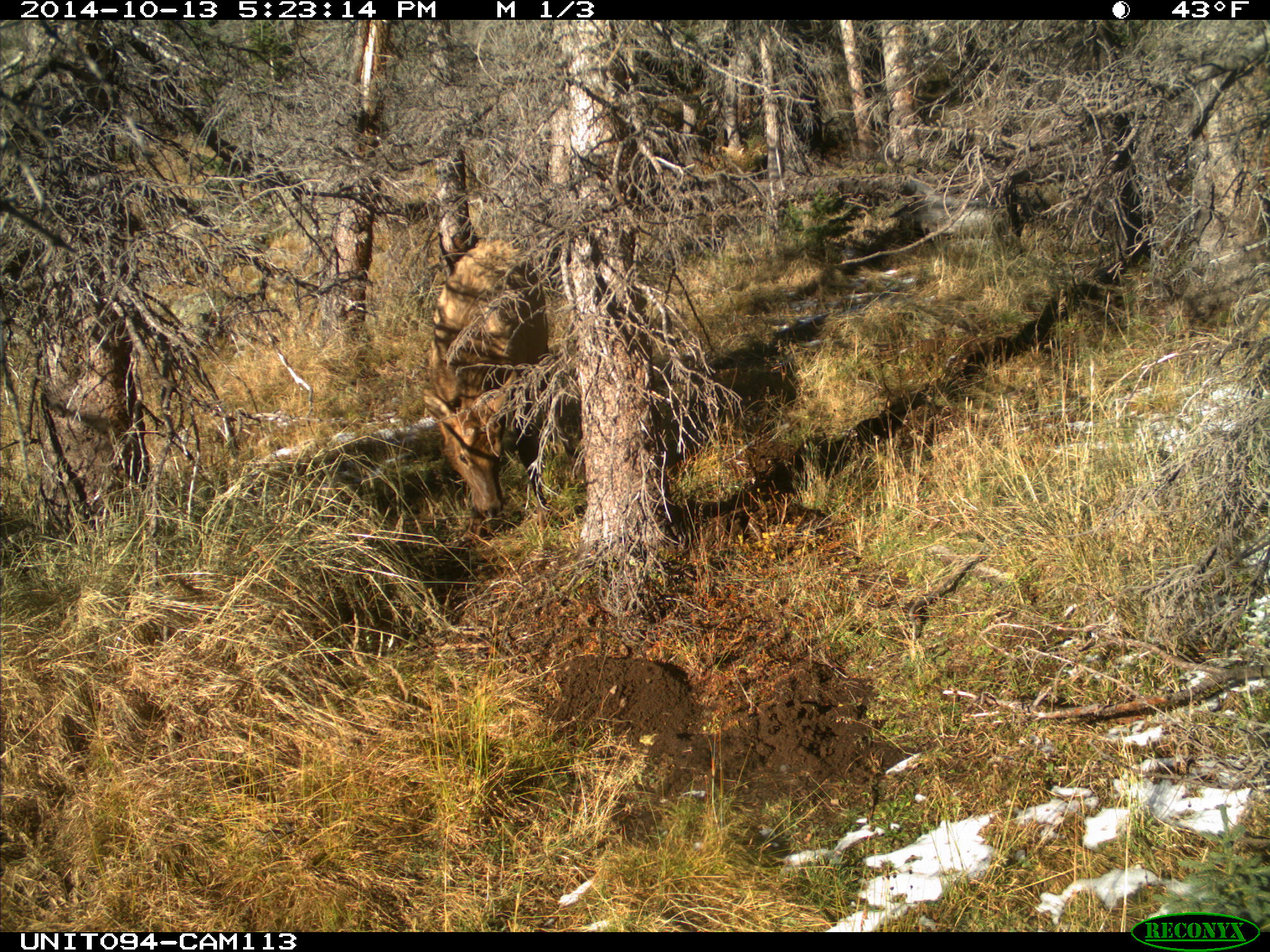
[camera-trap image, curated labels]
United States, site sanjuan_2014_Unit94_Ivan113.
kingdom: Animalia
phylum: Chordata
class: Mammalia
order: Artiodactyla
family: Cervidae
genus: Cervus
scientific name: Cervus elaphus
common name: red deer